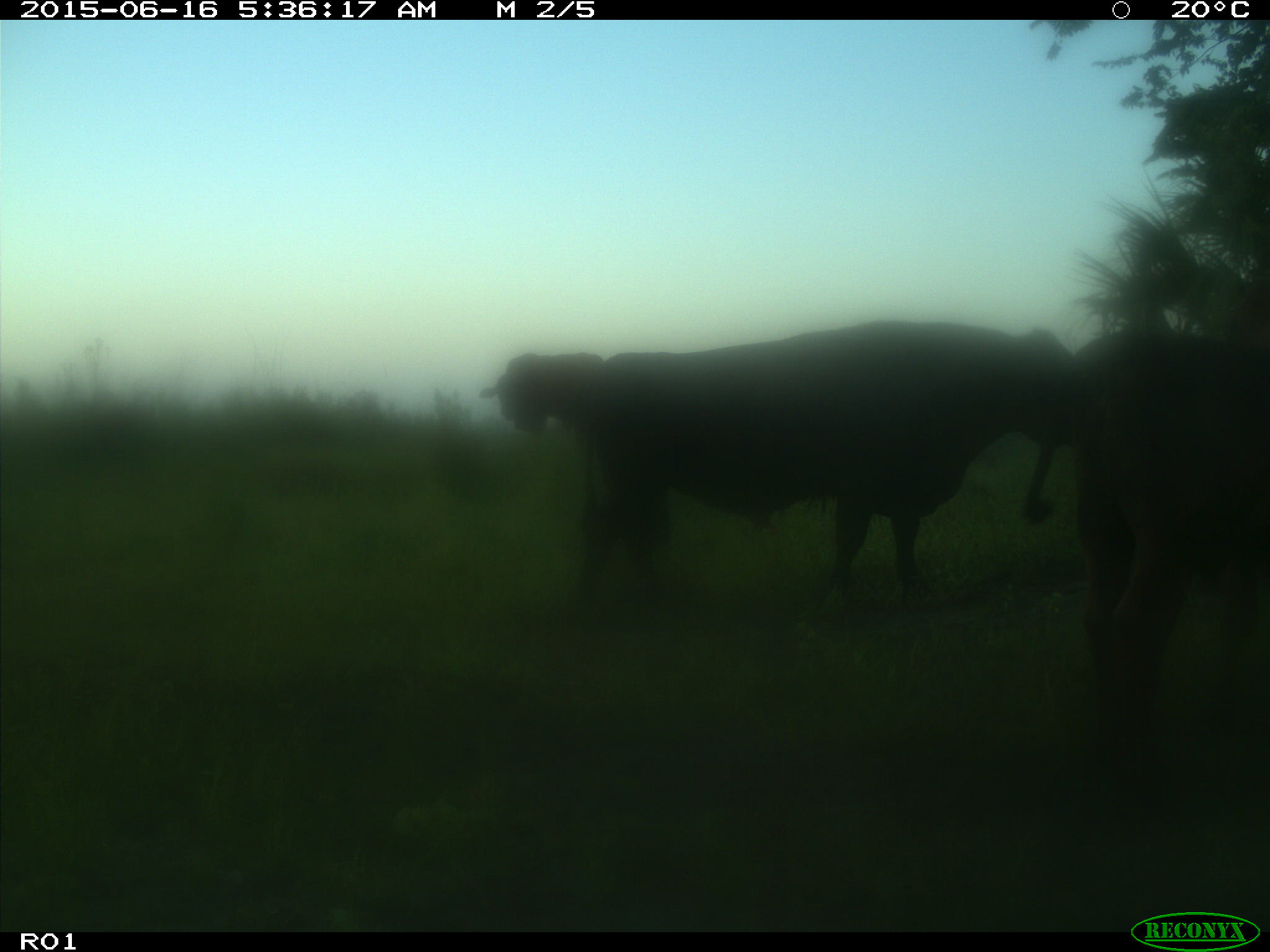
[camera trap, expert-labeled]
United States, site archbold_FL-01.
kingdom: Animalia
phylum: Chordata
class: Mammalia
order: Artiodactyla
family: Bovidae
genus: Bos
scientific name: Bos taurus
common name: domestic cow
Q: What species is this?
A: Bos taurus (domestic cow).